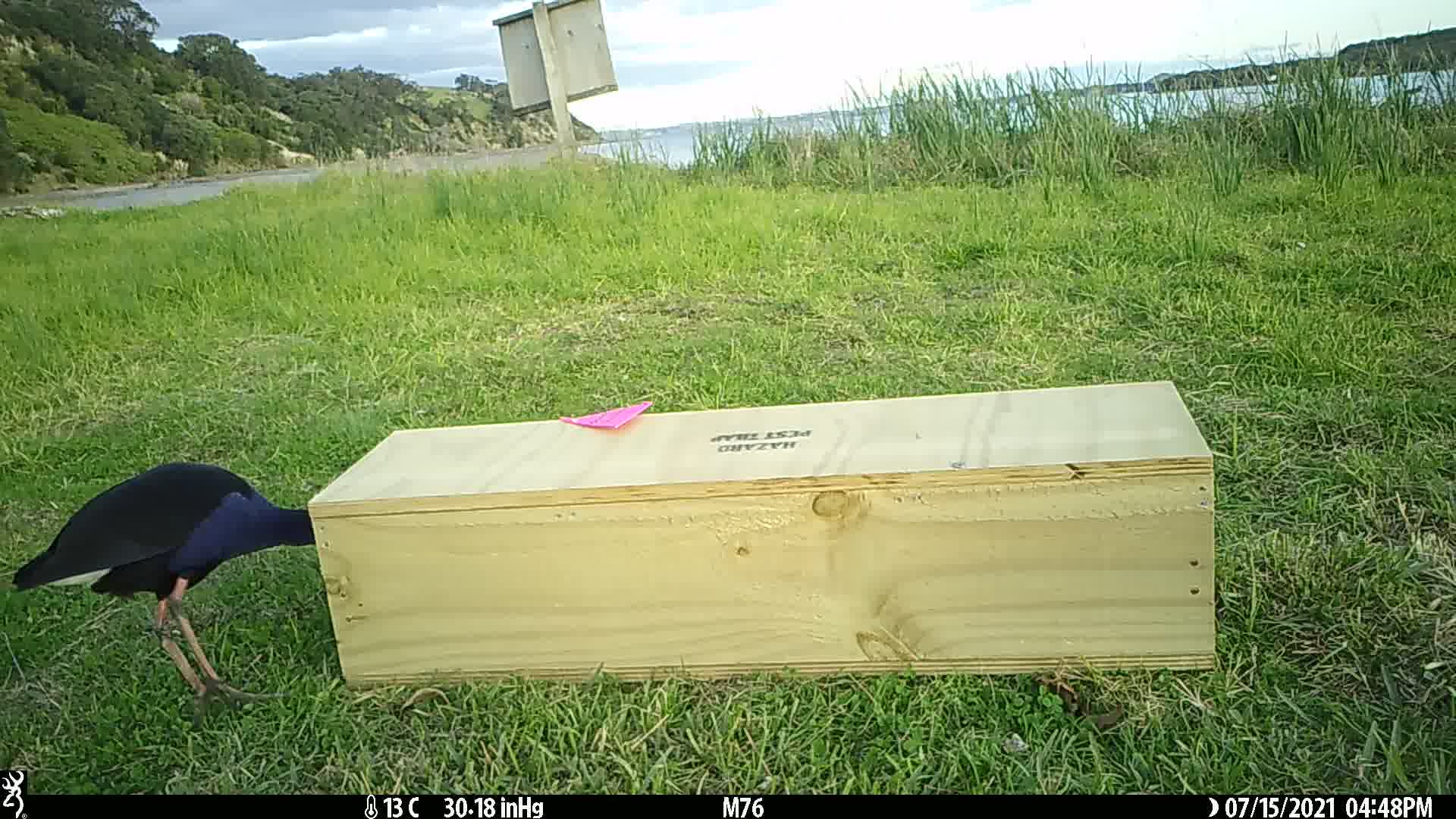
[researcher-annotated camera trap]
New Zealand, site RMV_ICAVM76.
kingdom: Animalia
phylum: Chordata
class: Aves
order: Gruiformes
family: Rallidae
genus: Porphyrio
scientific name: Porphyrio melanotus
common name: australasian swamphen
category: pukeko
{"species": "pukeko (australasian swamphen) (Porphyrio melanotus)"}